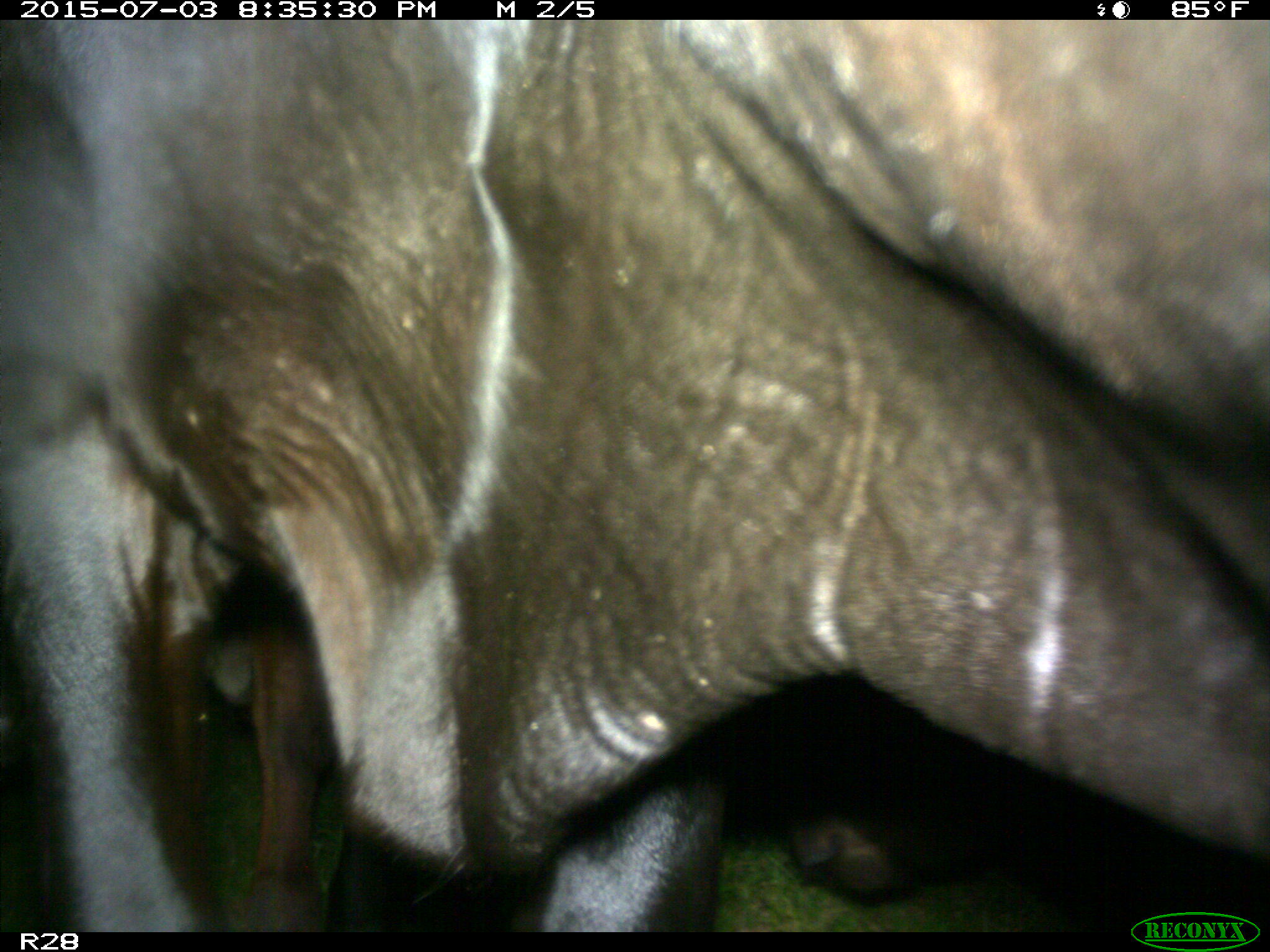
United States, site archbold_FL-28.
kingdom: Animalia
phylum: Chordata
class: Mammalia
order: Artiodactyla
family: Bovidae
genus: Bos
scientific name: Bos taurus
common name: domestic cow